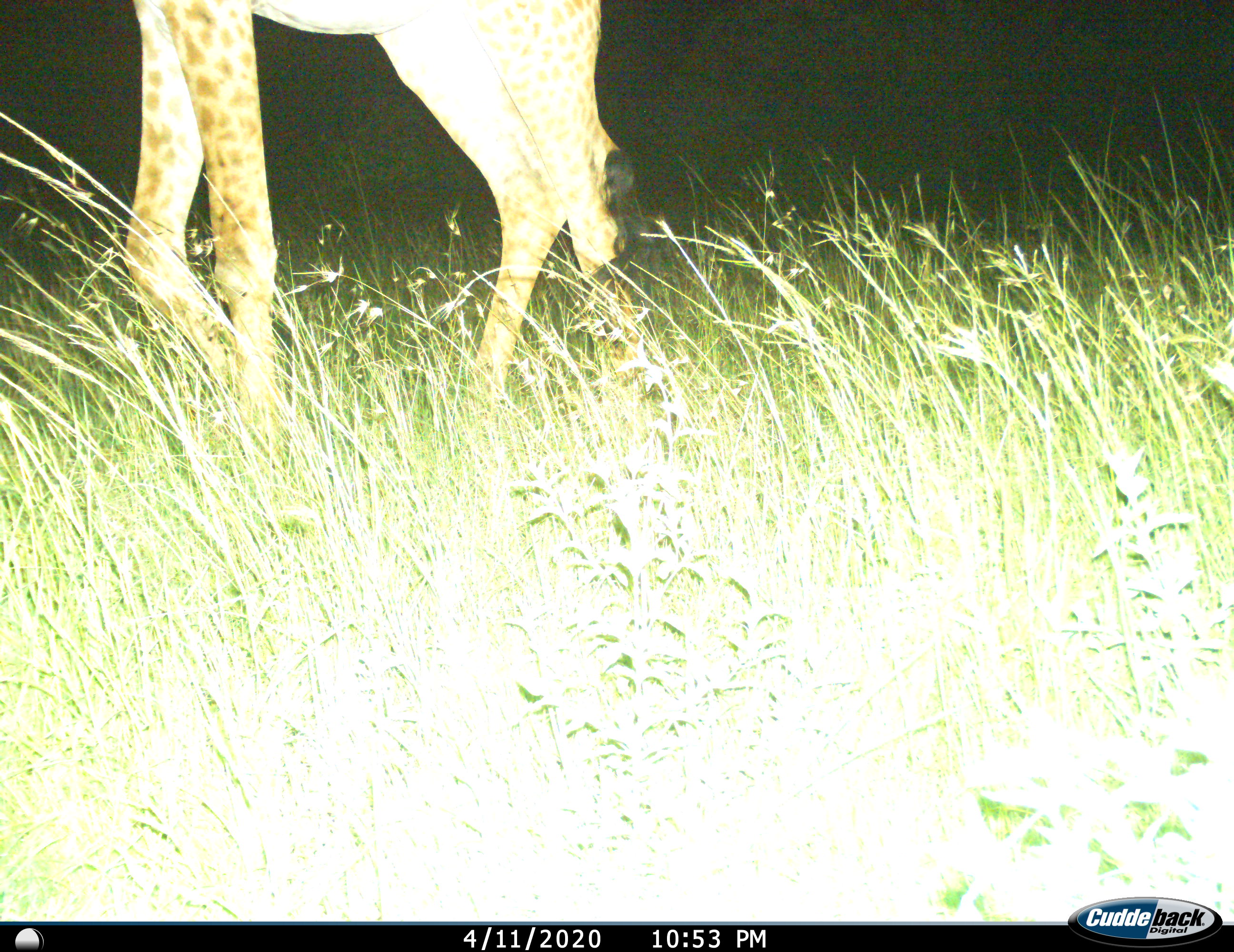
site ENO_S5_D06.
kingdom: Animalia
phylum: Chordata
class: Mammalia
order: Artiodactyla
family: Giraffidae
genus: Giraffa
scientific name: Giraffa camelopardalis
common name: giraffe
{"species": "giraffe (Giraffa camelopardalis)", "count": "1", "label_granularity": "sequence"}